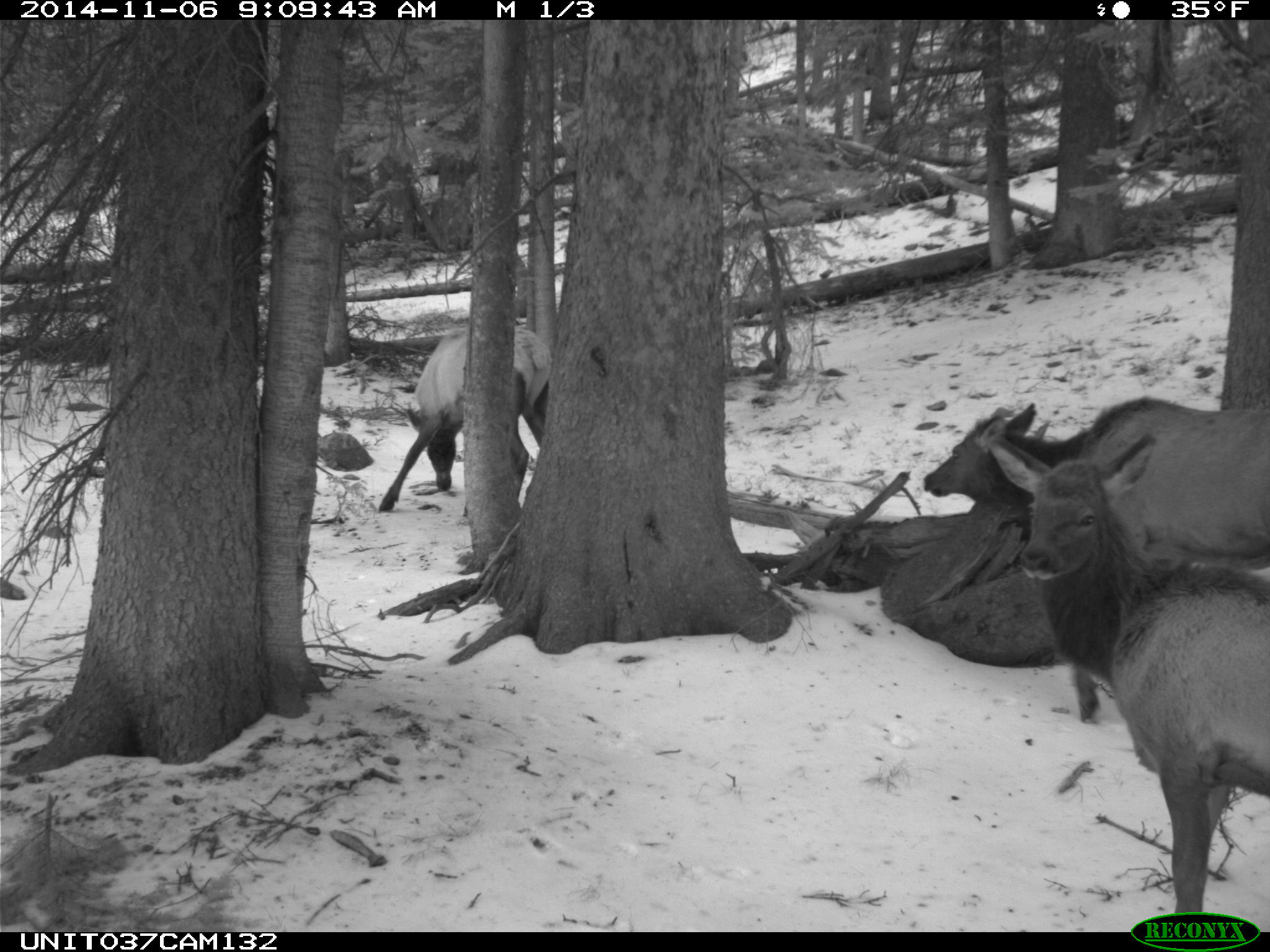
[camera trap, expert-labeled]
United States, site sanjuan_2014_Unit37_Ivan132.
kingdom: Animalia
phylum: Chordata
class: Mammalia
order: Artiodactyla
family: Cervidae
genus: Cervus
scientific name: Cervus elaphus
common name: red deer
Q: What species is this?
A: Cervus elaphus (red deer).